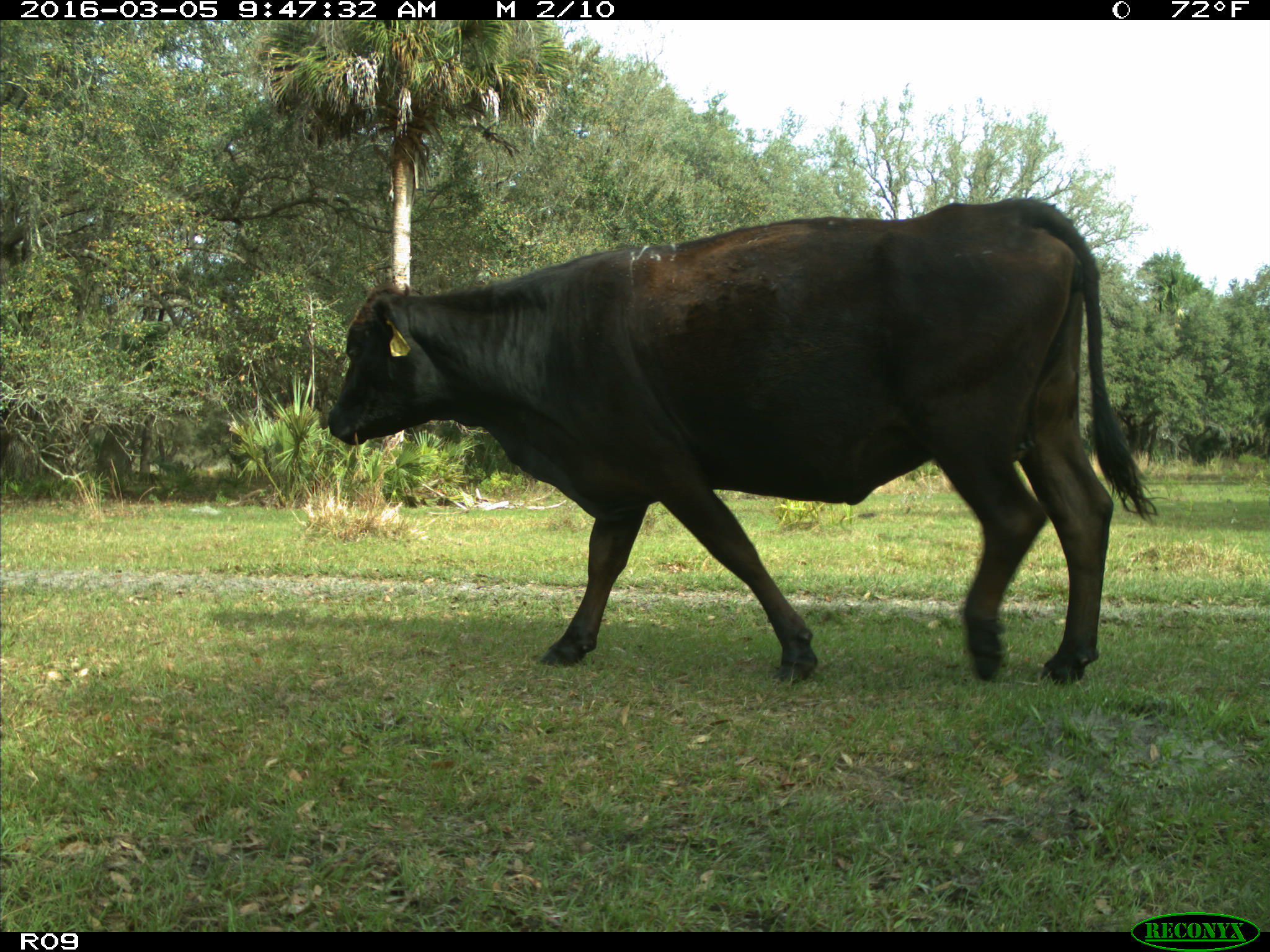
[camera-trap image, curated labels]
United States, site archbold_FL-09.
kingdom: Animalia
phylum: Chordata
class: Mammalia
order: Artiodactyla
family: Bovidae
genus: Bos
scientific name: Bos taurus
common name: domestic cow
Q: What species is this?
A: Bos taurus (domestic cow).